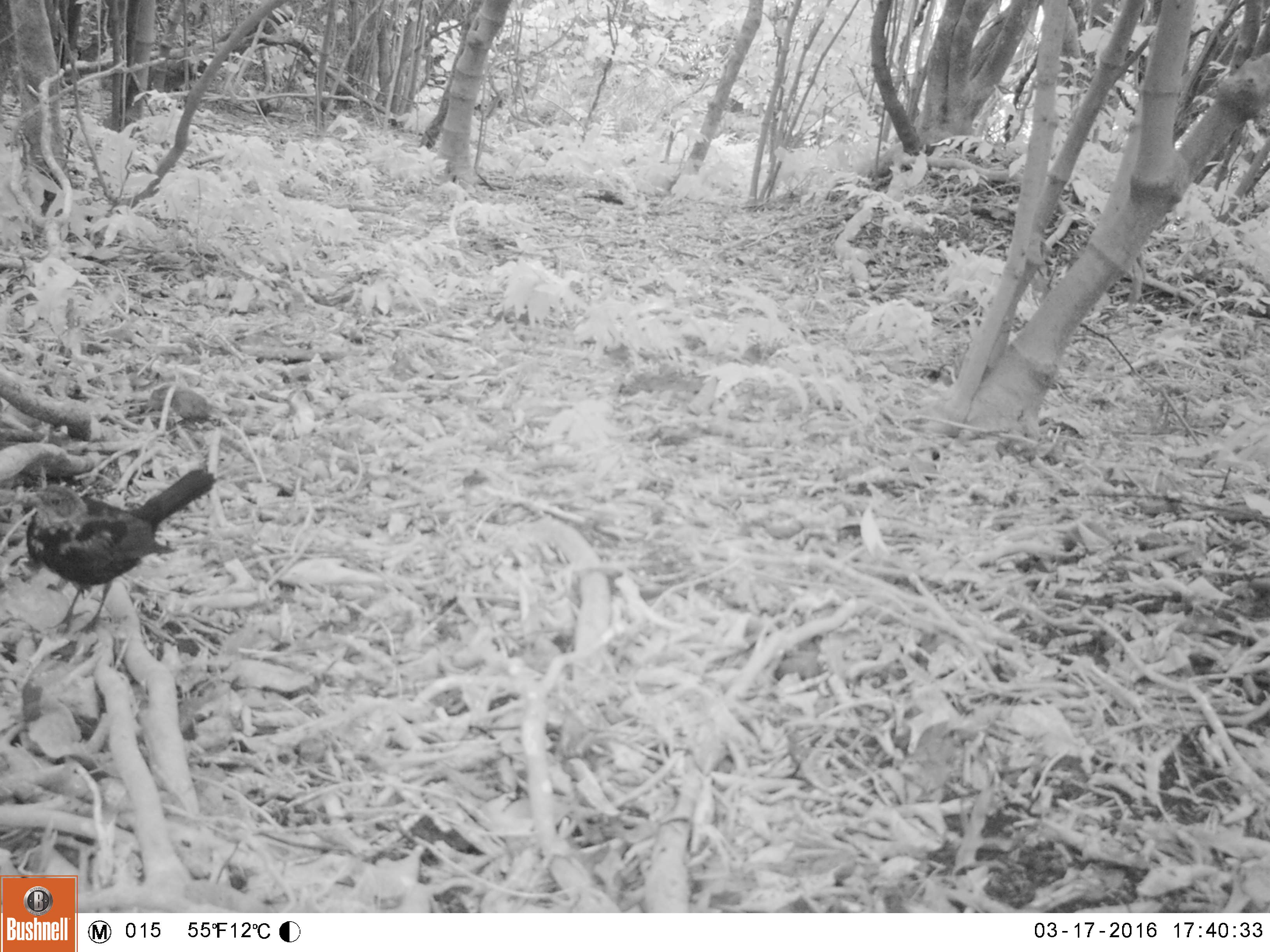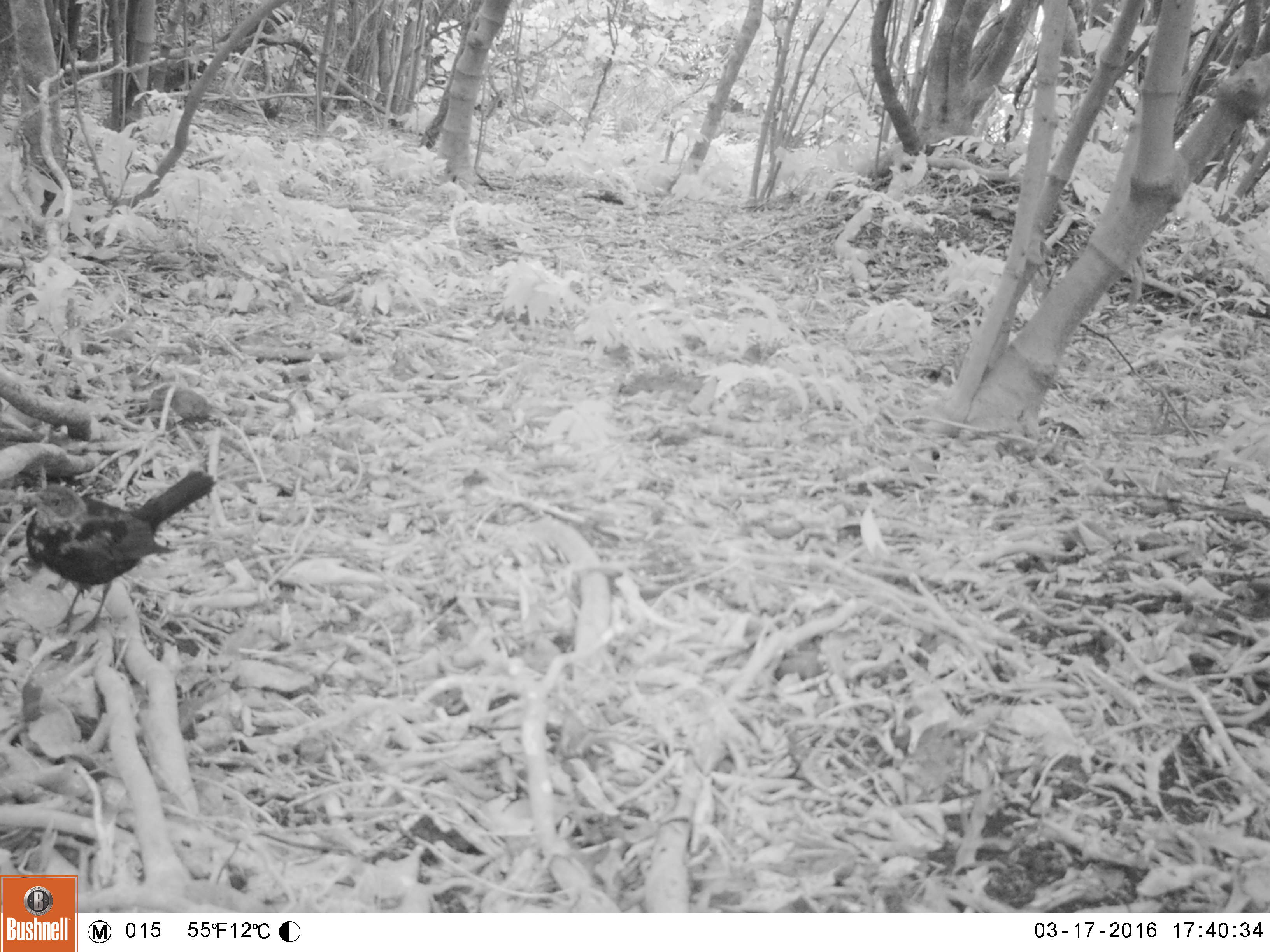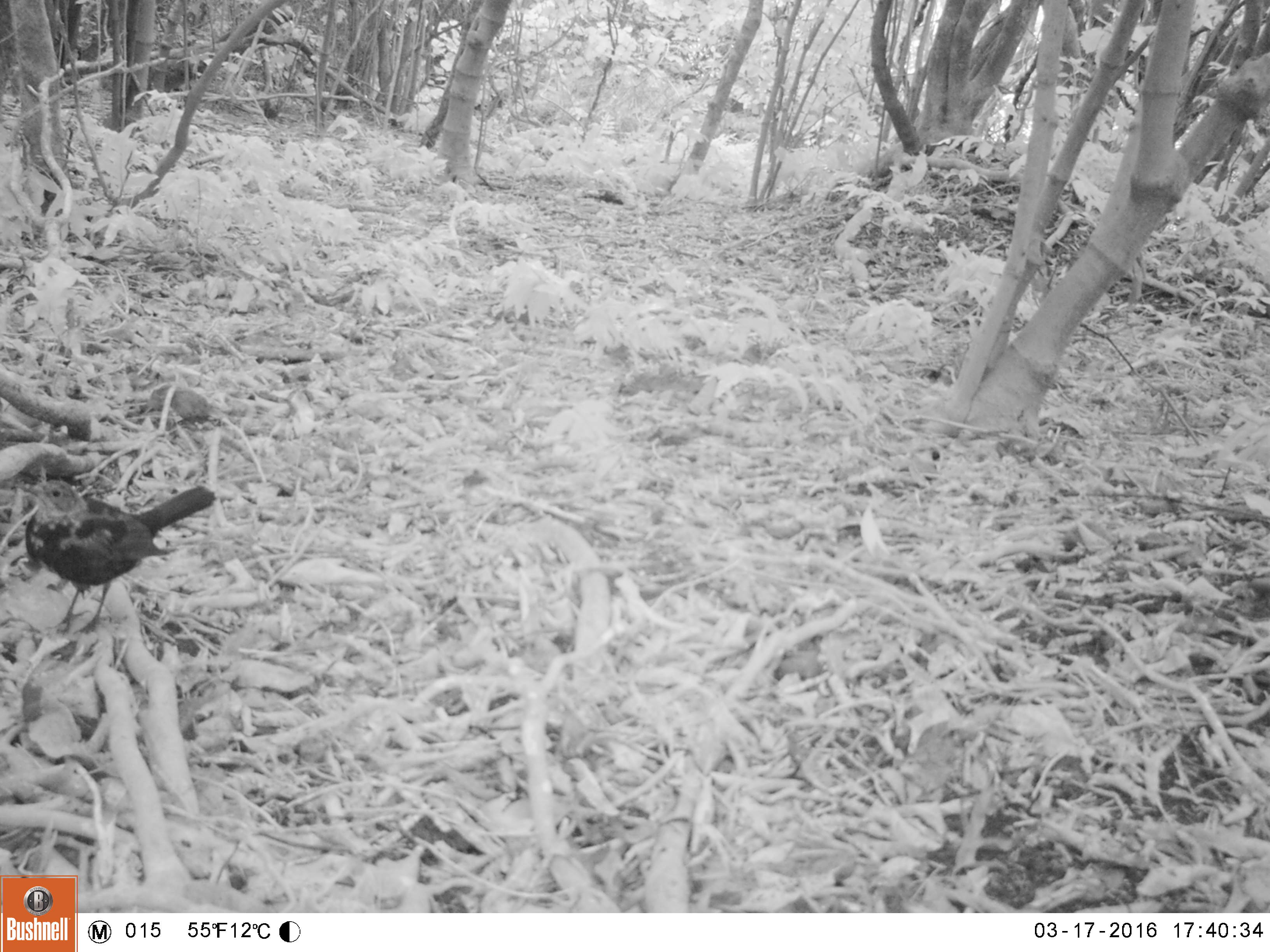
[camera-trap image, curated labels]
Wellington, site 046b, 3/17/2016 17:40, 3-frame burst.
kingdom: Animalia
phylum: Chordata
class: Aves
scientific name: Aves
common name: bird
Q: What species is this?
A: Bird (Aves).